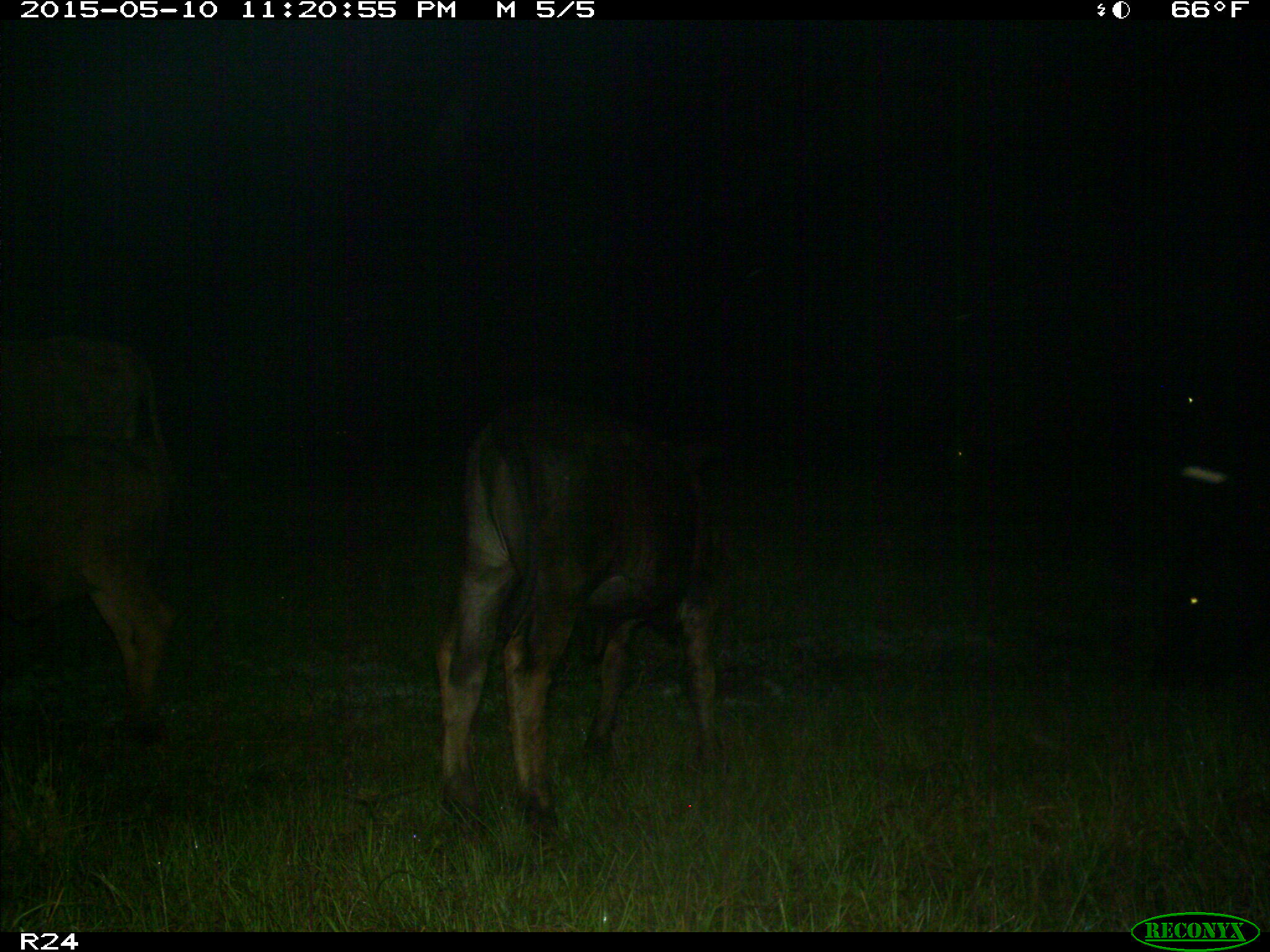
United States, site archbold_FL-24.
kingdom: Animalia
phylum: Chordata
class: Mammalia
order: Artiodactyla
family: Bovidae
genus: Bos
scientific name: Bos taurus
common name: domestic cow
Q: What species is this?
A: Bos taurus (domestic cow).